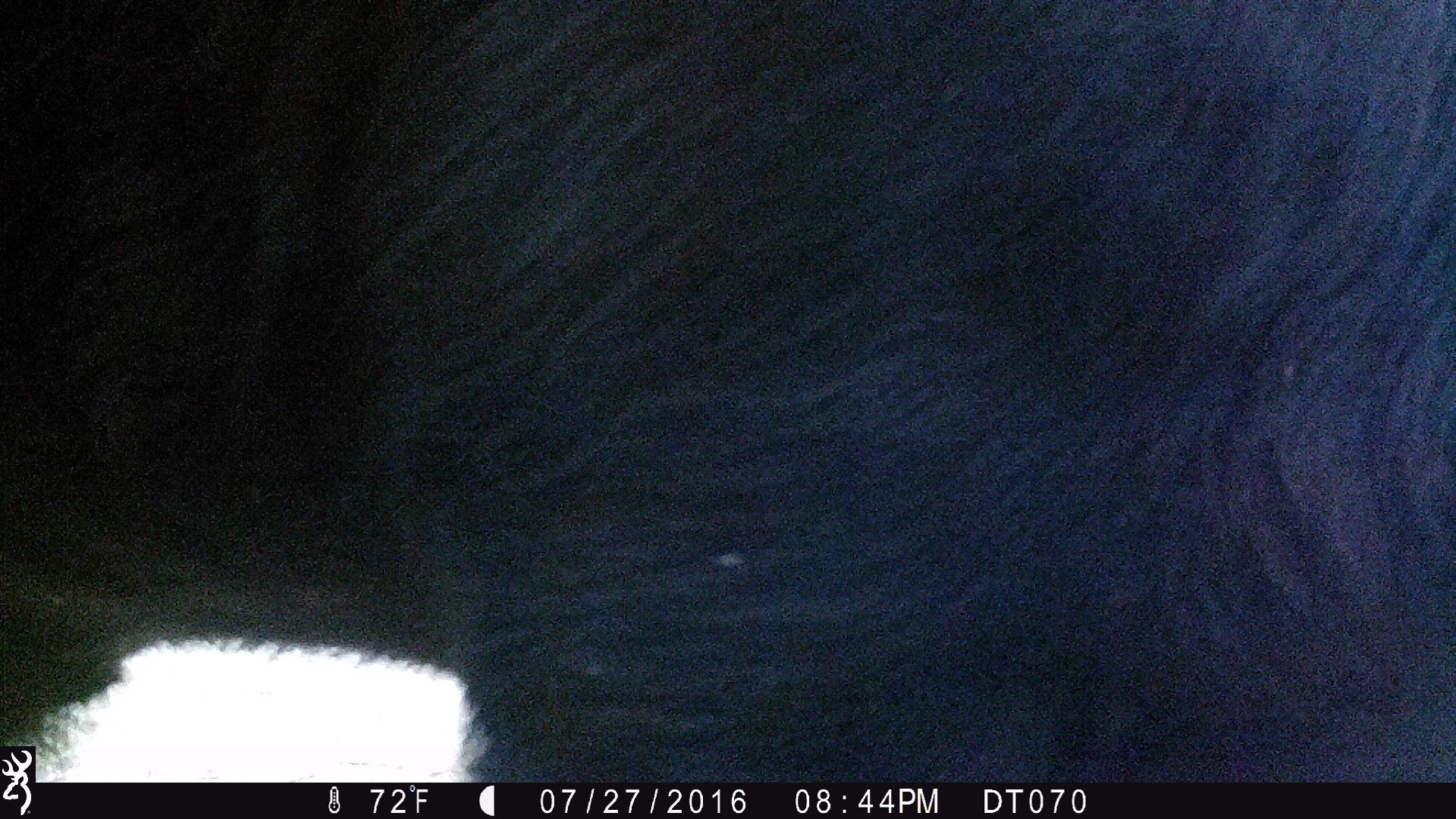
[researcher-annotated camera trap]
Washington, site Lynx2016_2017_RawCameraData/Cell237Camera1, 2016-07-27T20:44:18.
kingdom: Animalia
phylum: Chordata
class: Mammalia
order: Artiodactyla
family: Bovidae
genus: Bos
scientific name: Bos taurus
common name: domestic cattle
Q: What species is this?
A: Domestic cattle (Bos taurus).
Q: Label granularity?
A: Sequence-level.